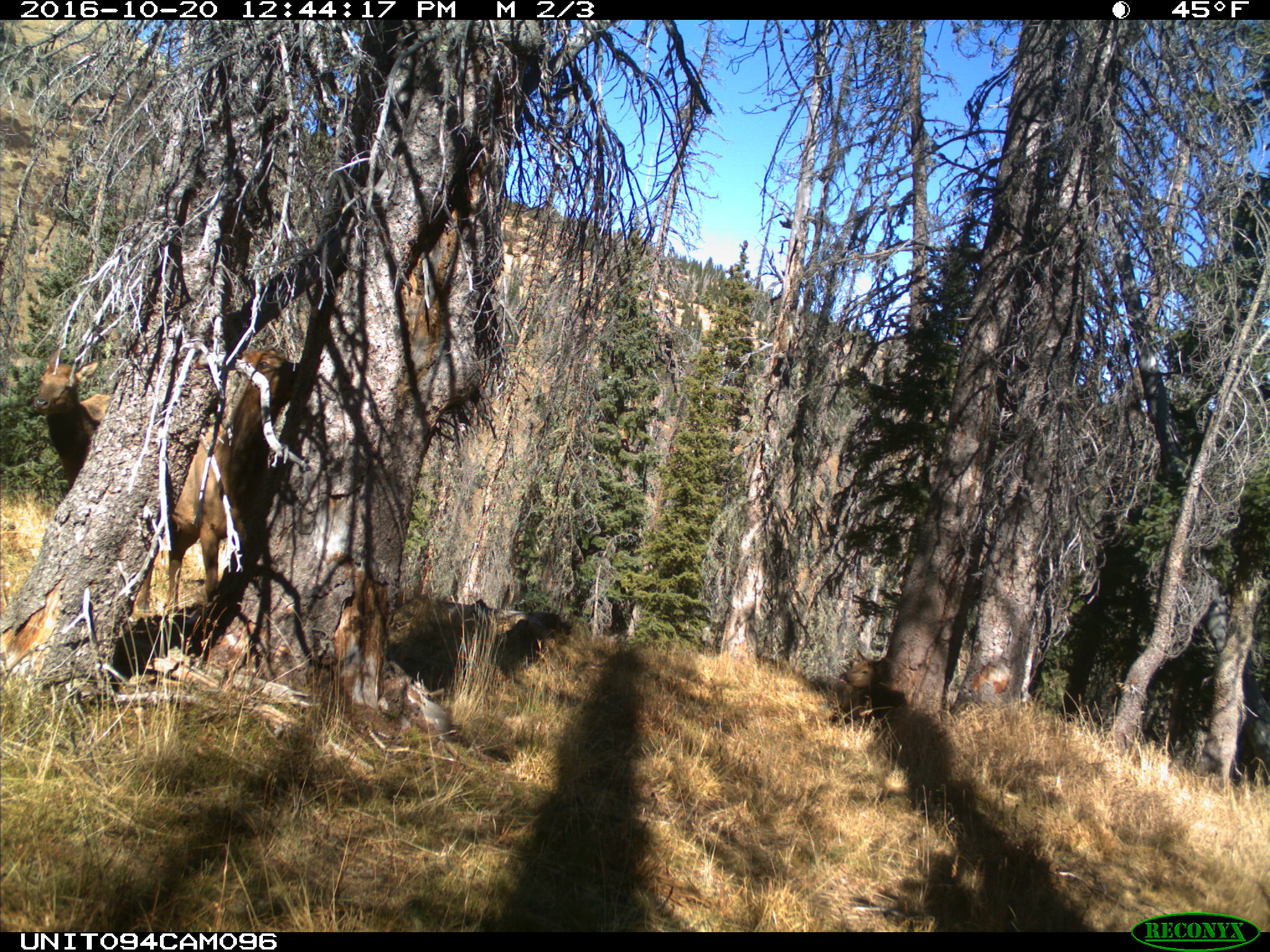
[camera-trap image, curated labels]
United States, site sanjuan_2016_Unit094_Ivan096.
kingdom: Animalia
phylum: Chordata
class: Mammalia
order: Artiodactyla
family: Cervidae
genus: Cervus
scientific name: Cervus elaphus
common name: red deer